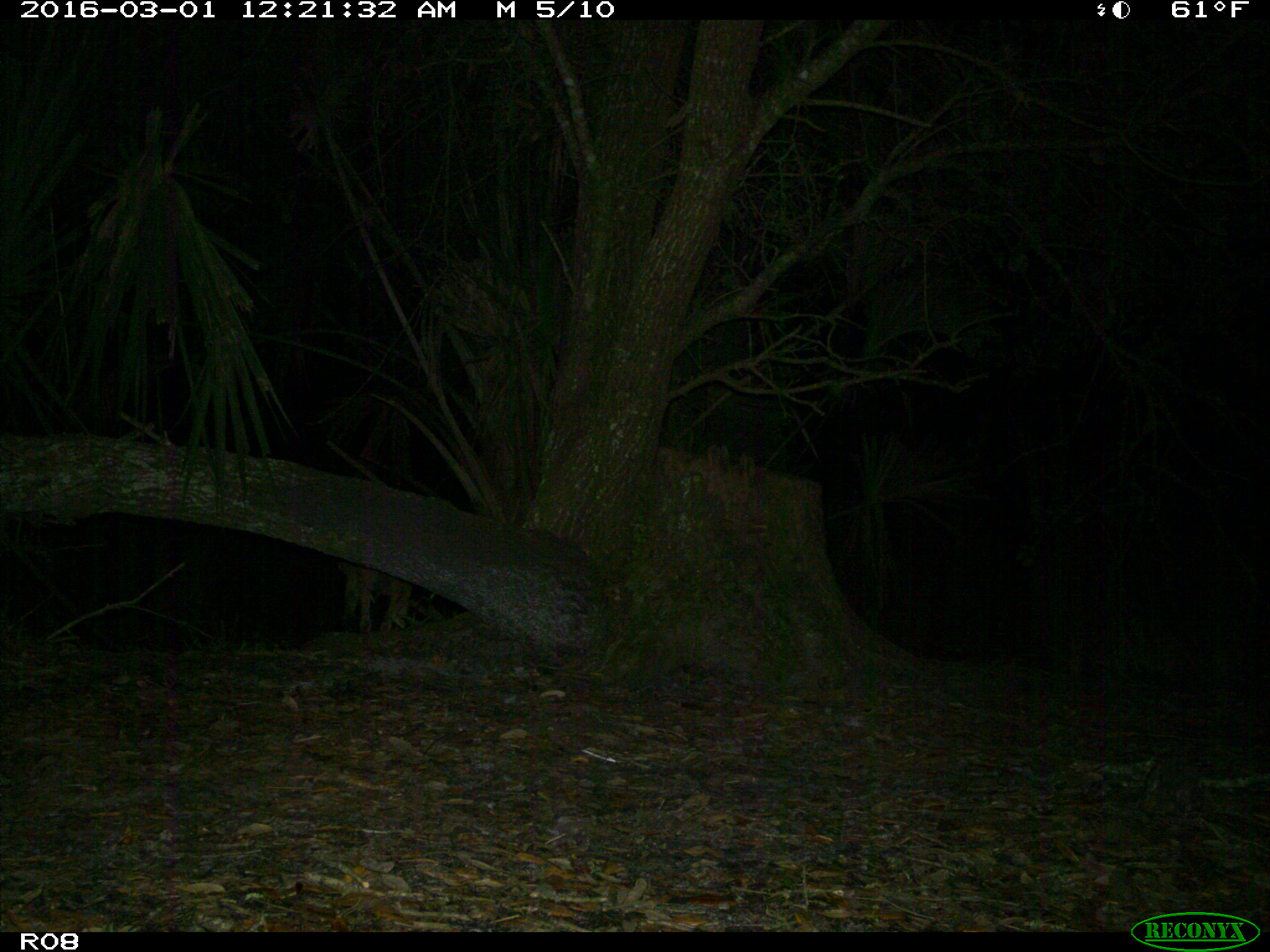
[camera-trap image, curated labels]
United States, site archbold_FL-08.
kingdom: Animalia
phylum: Chordata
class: Mammalia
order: Carnivora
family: Canidae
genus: Canis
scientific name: Canis latrans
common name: coyote